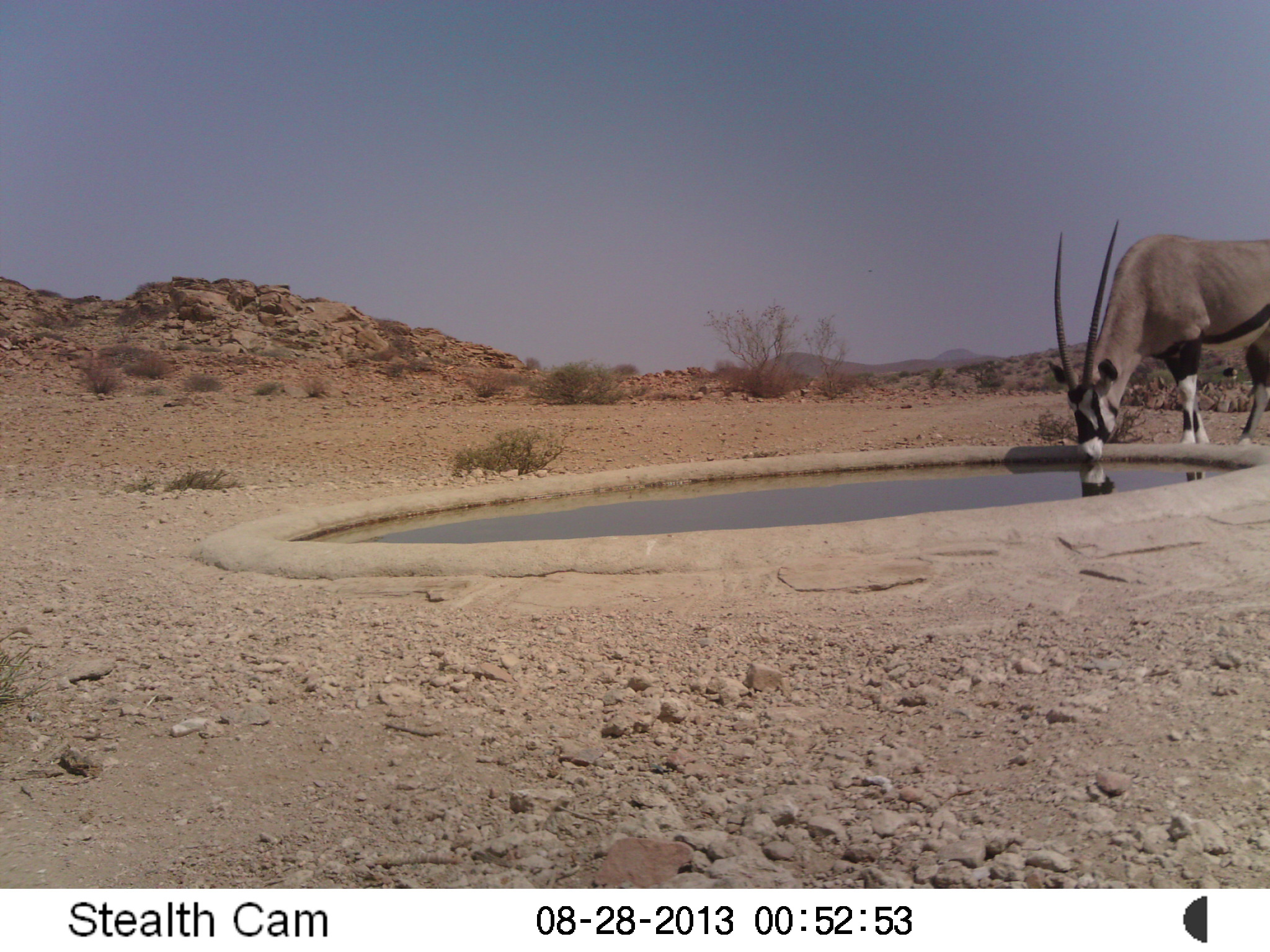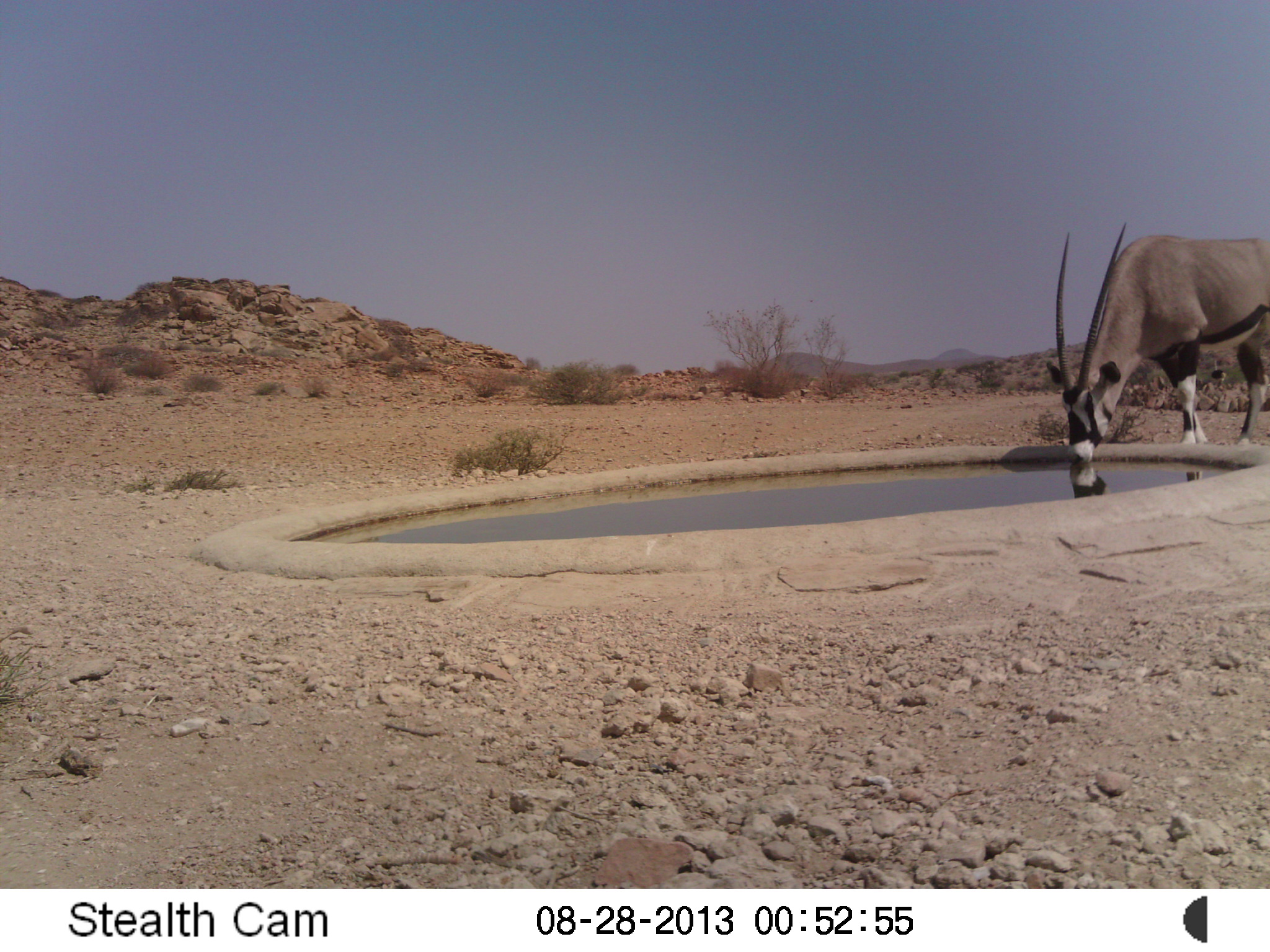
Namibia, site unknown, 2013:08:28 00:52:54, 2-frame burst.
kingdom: Animalia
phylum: Chordata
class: Mammalia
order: Artiodactyla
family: Bovidae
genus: Oryx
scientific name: Oryx gazella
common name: gemsbok